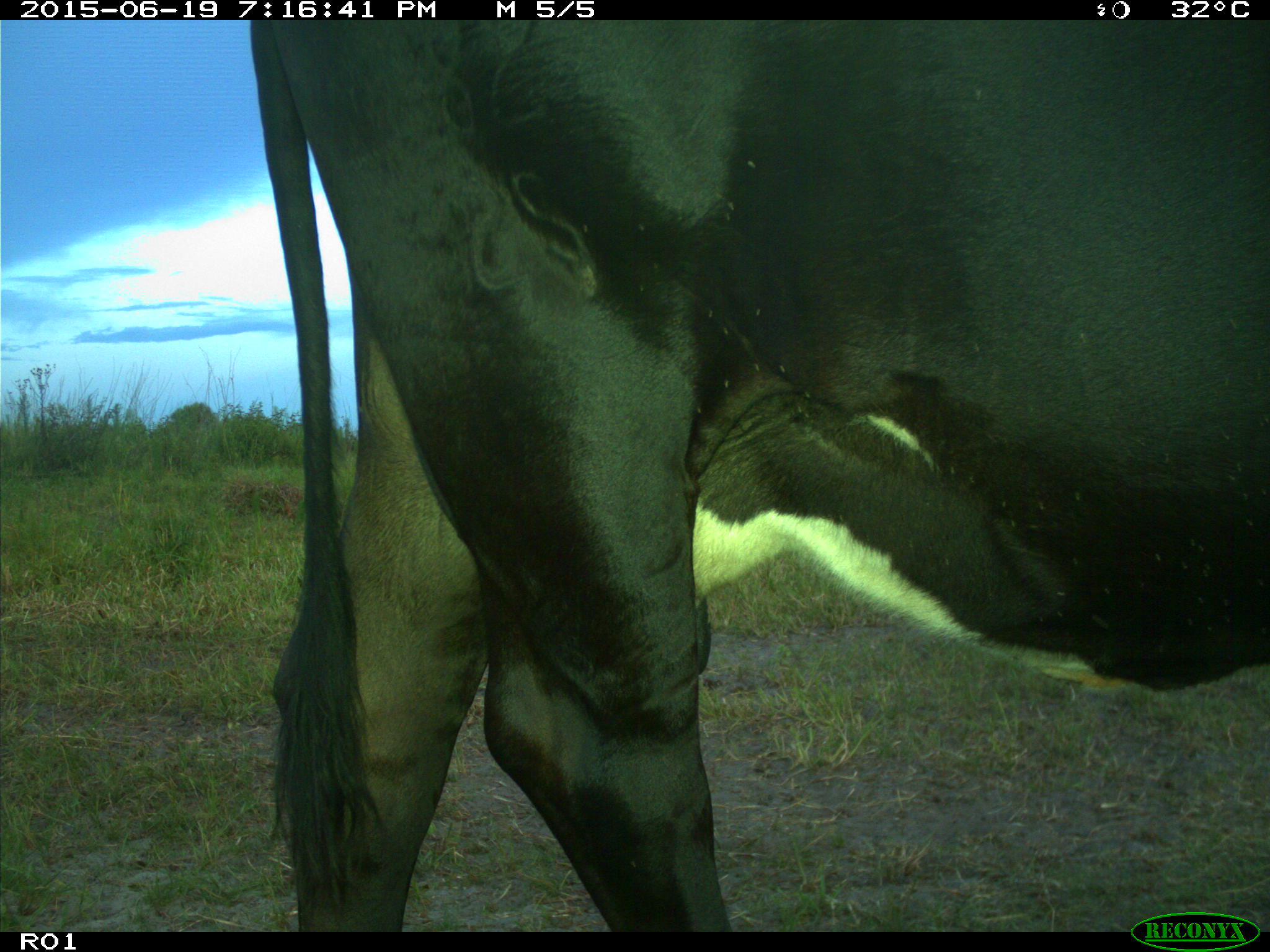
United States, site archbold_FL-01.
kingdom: Animalia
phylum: Chordata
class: Mammalia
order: Artiodactyla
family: Bovidae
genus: Bos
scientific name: Bos taurus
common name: domestic cow